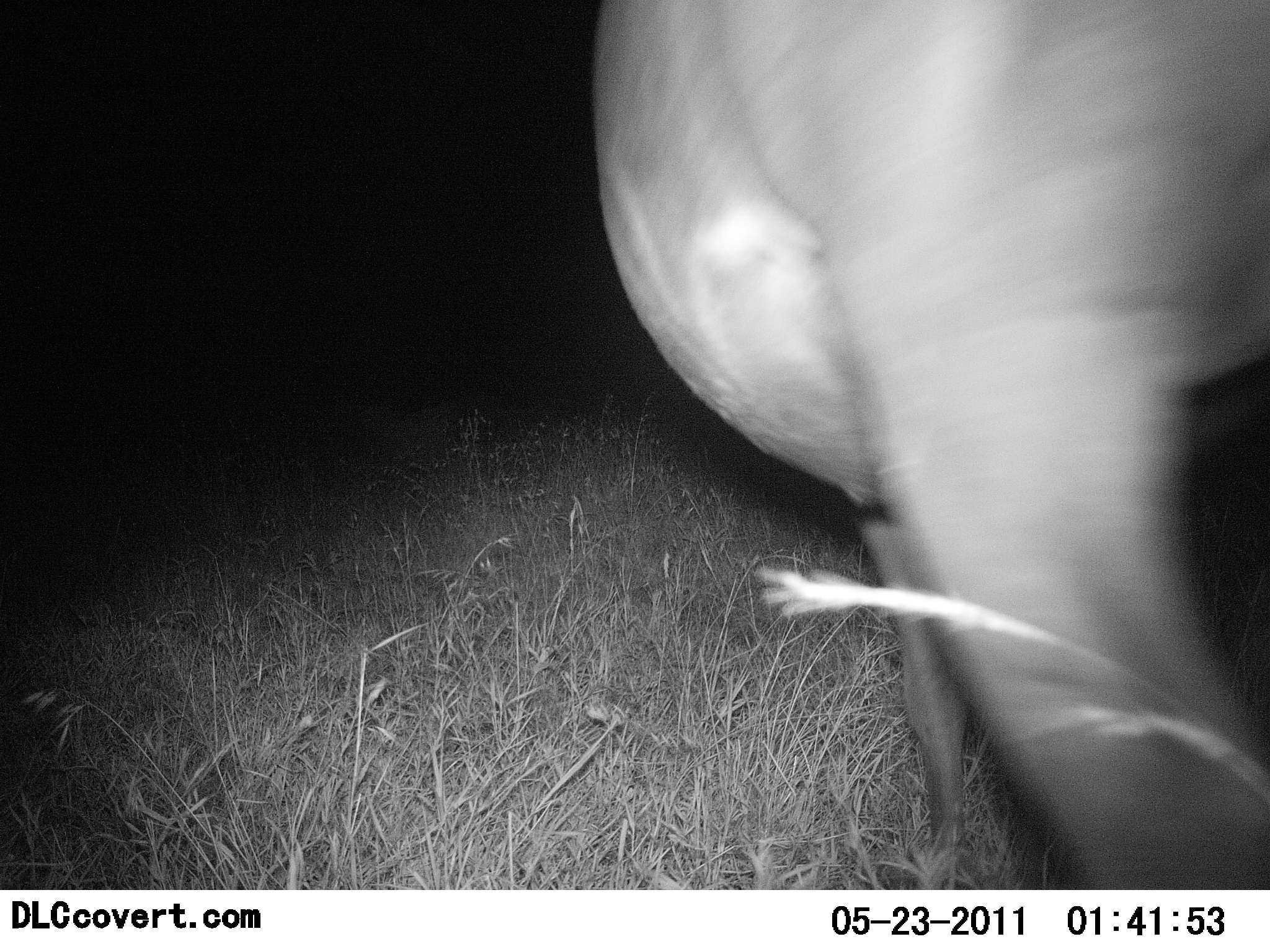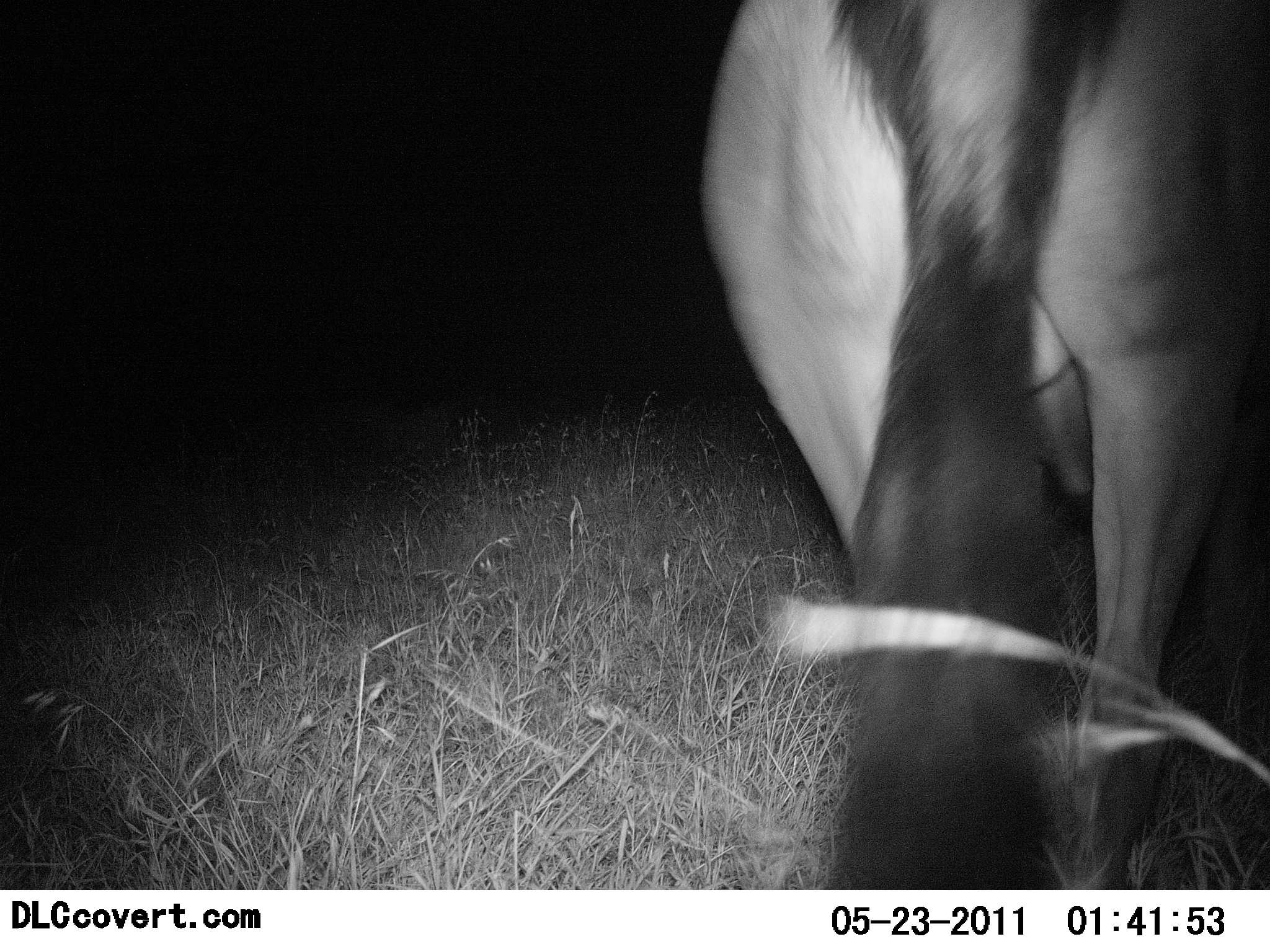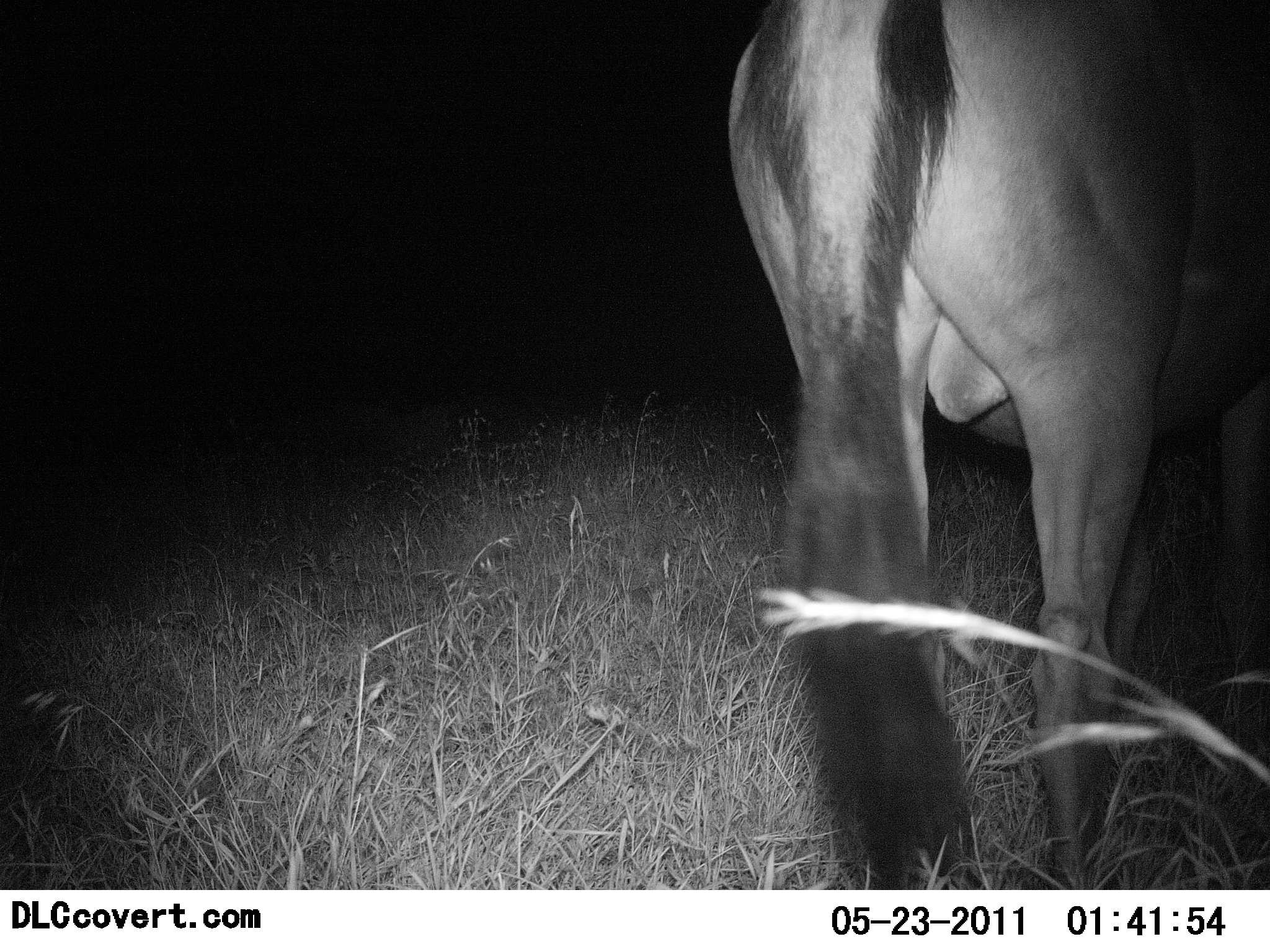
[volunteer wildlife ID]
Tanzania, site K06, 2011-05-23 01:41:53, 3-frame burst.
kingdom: Animalia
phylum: Chordata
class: Mammalia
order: Artiodactyla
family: Bovidae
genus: Connochaetes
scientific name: Connochaetes taurinus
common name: blue wildebeest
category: wildebeest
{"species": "wildebeest (blue wildebeest) (Connochaetes taurinus)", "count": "1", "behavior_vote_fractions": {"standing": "0%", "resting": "0%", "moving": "100%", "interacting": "0%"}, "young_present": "0%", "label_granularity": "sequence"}